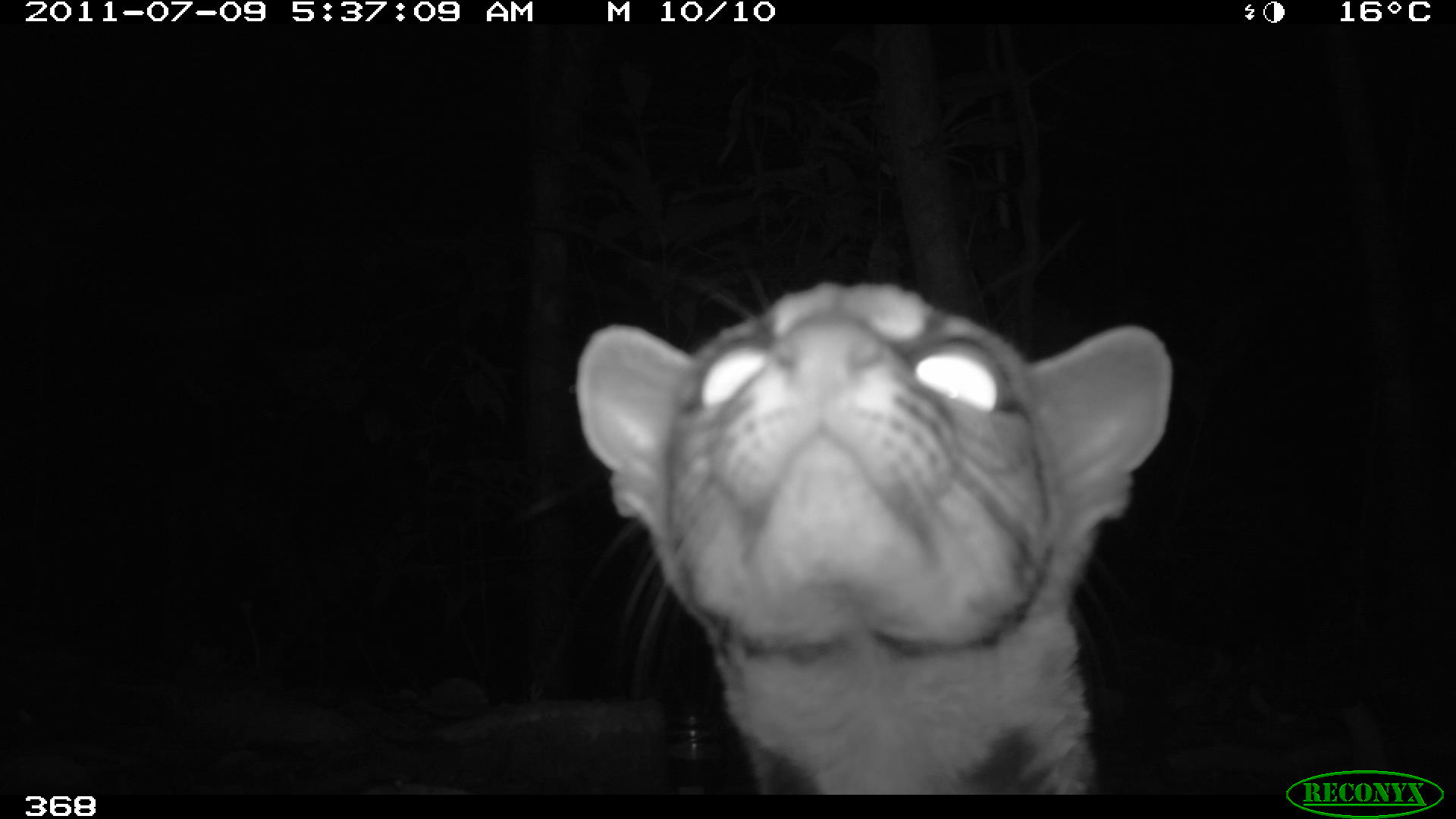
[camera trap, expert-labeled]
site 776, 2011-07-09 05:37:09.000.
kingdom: Animalia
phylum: Chordata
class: Mammalia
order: Carnivora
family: Felidae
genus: Leopardus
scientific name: Leopardus pardalis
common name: ocelot